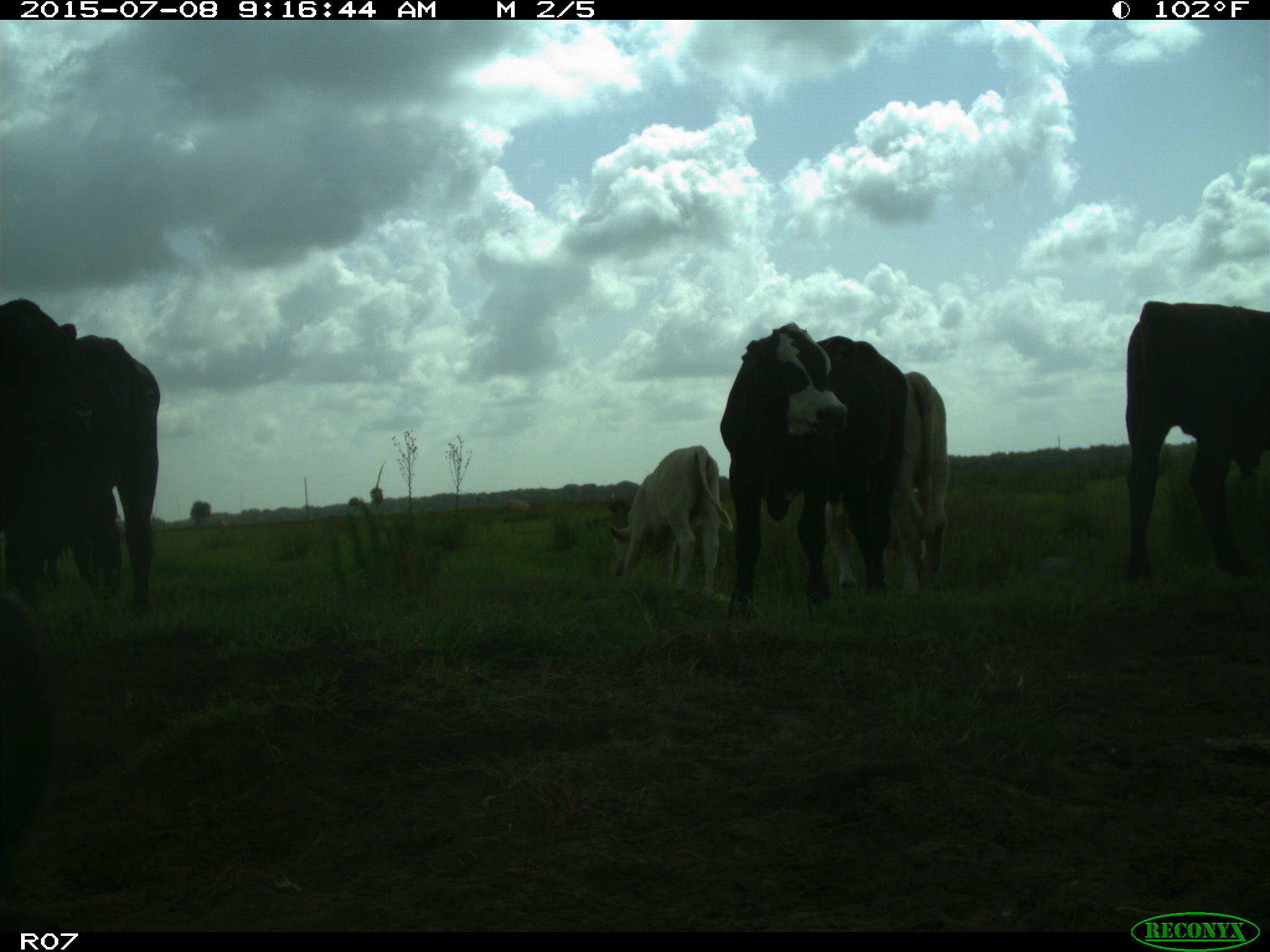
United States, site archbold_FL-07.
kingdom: Animalia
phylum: Chordata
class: Mammalia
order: Artiodactyla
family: Bovidae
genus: Bos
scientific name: Bos taurus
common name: domestic cow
Bos taurus (domestic cow).